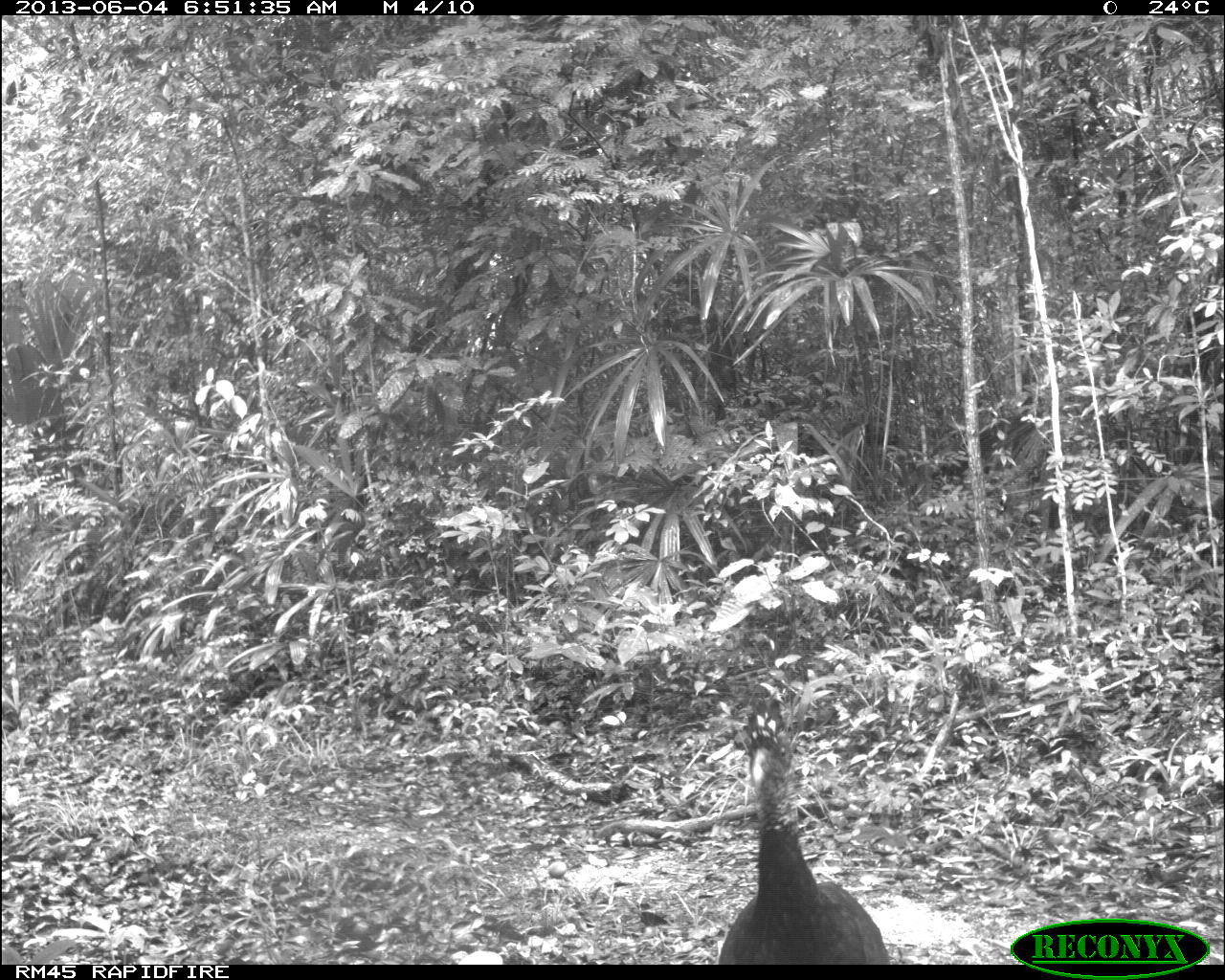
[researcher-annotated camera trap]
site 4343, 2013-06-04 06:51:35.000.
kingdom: Animalia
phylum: Chordata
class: Aves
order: Galliformes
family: Cracidae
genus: Crax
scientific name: Crax rubra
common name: great curassow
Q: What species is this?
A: Crax rubra (great curassow).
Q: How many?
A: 3.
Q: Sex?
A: Female.